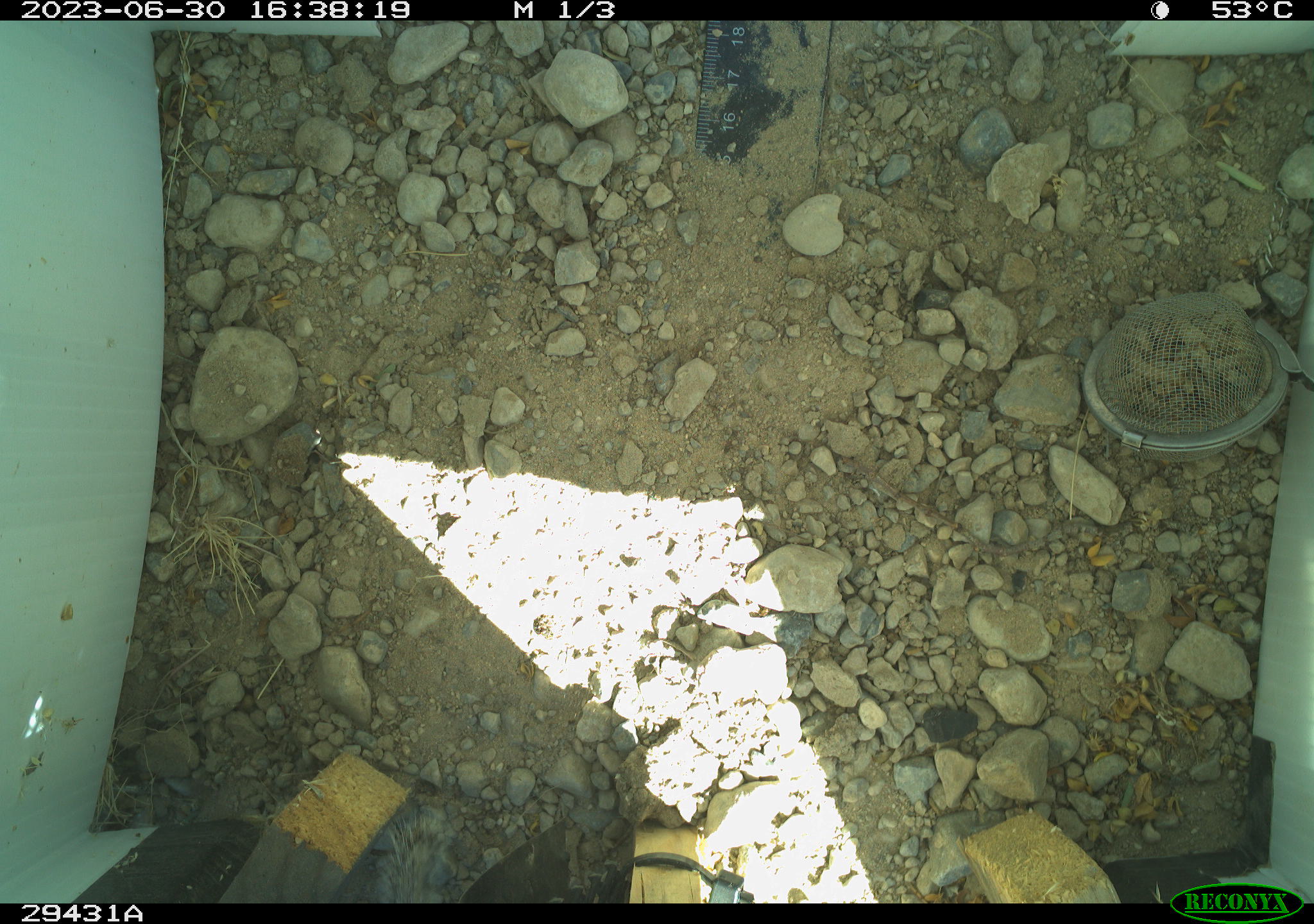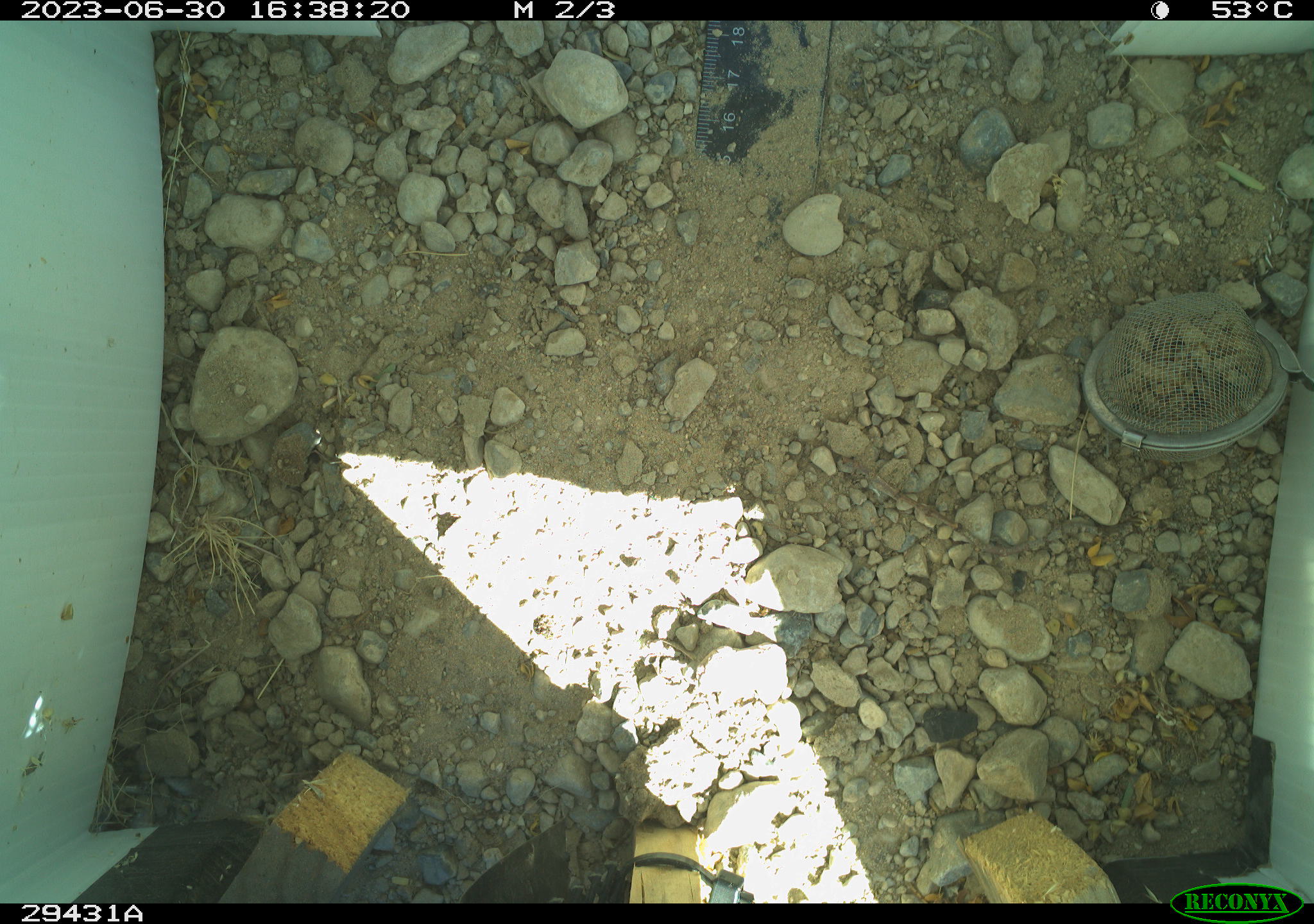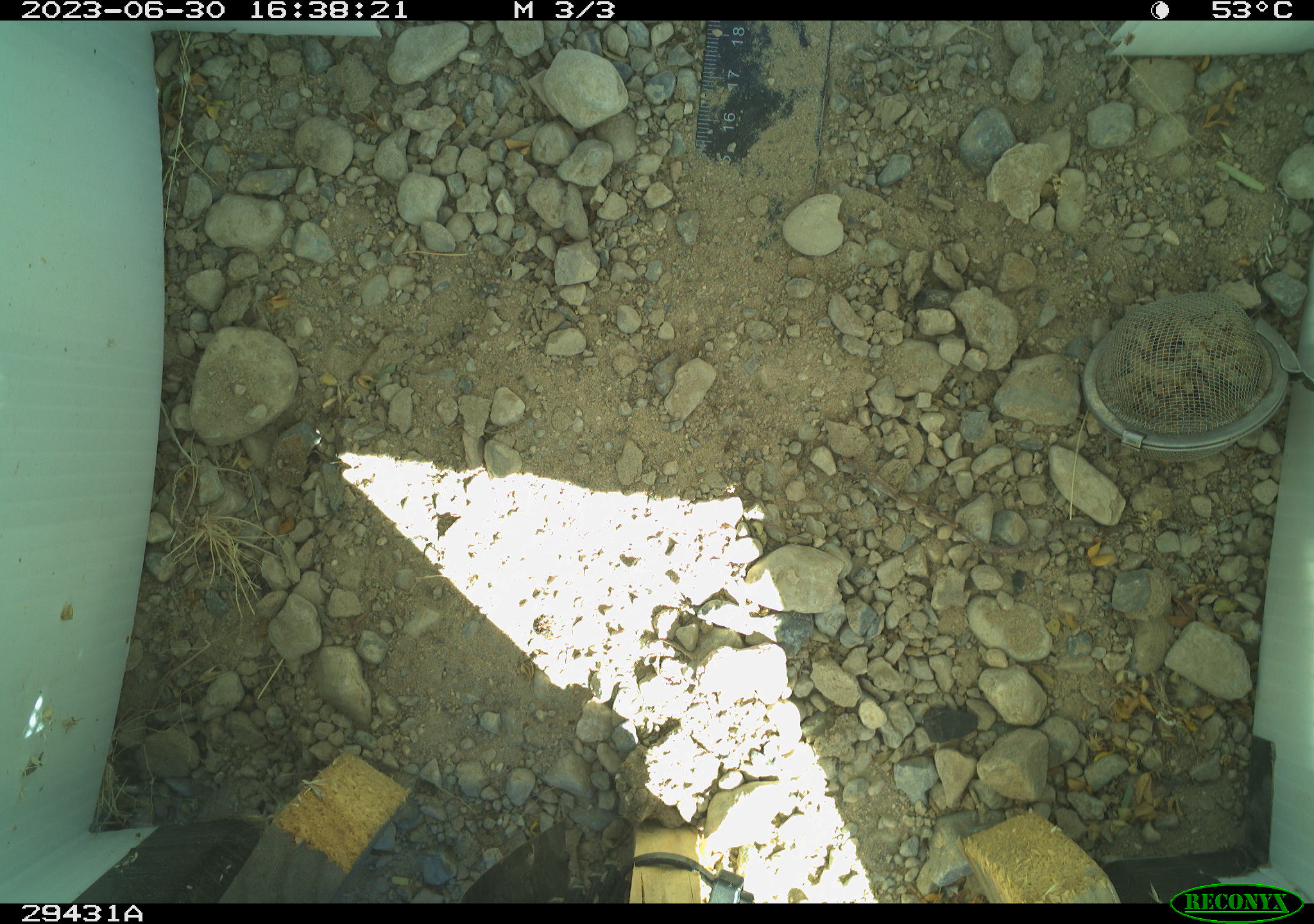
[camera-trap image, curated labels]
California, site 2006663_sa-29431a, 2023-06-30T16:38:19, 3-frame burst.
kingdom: Animalia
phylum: Chordata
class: Mammalia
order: Rodentia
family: Sciuridae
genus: Ammospermophilus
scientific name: Ammospermophilus leucurus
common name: white-tailed antelope squirrel